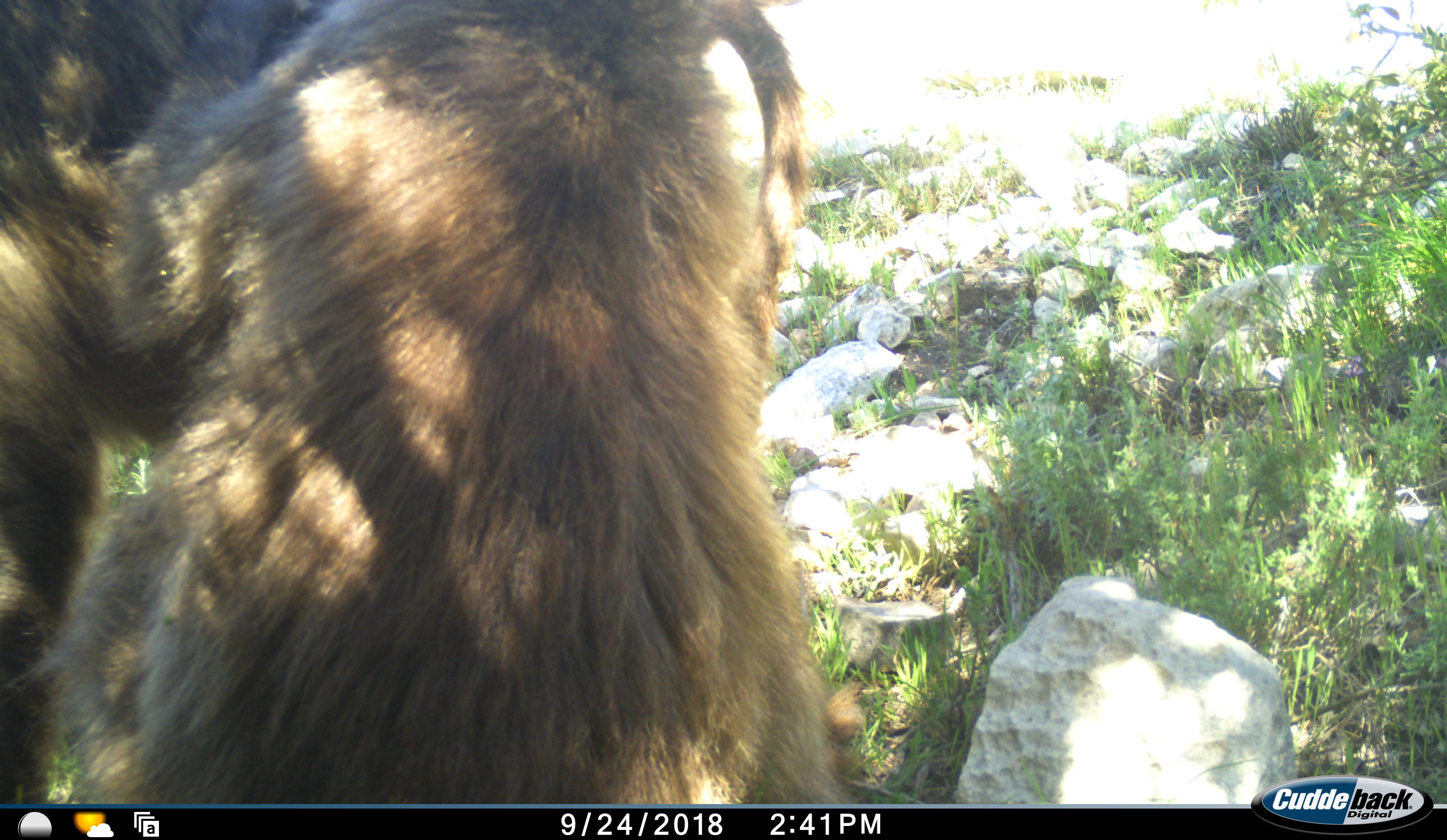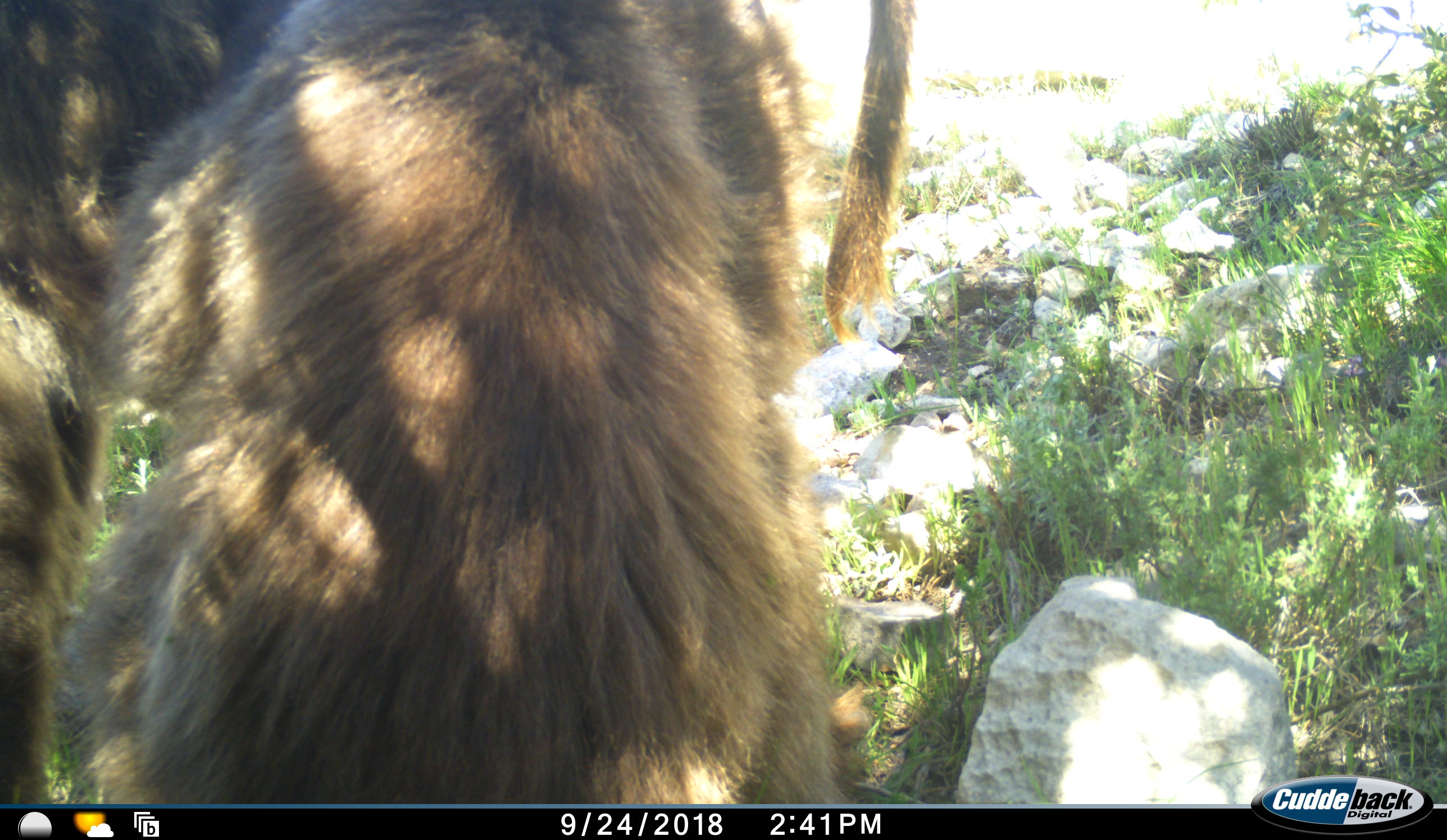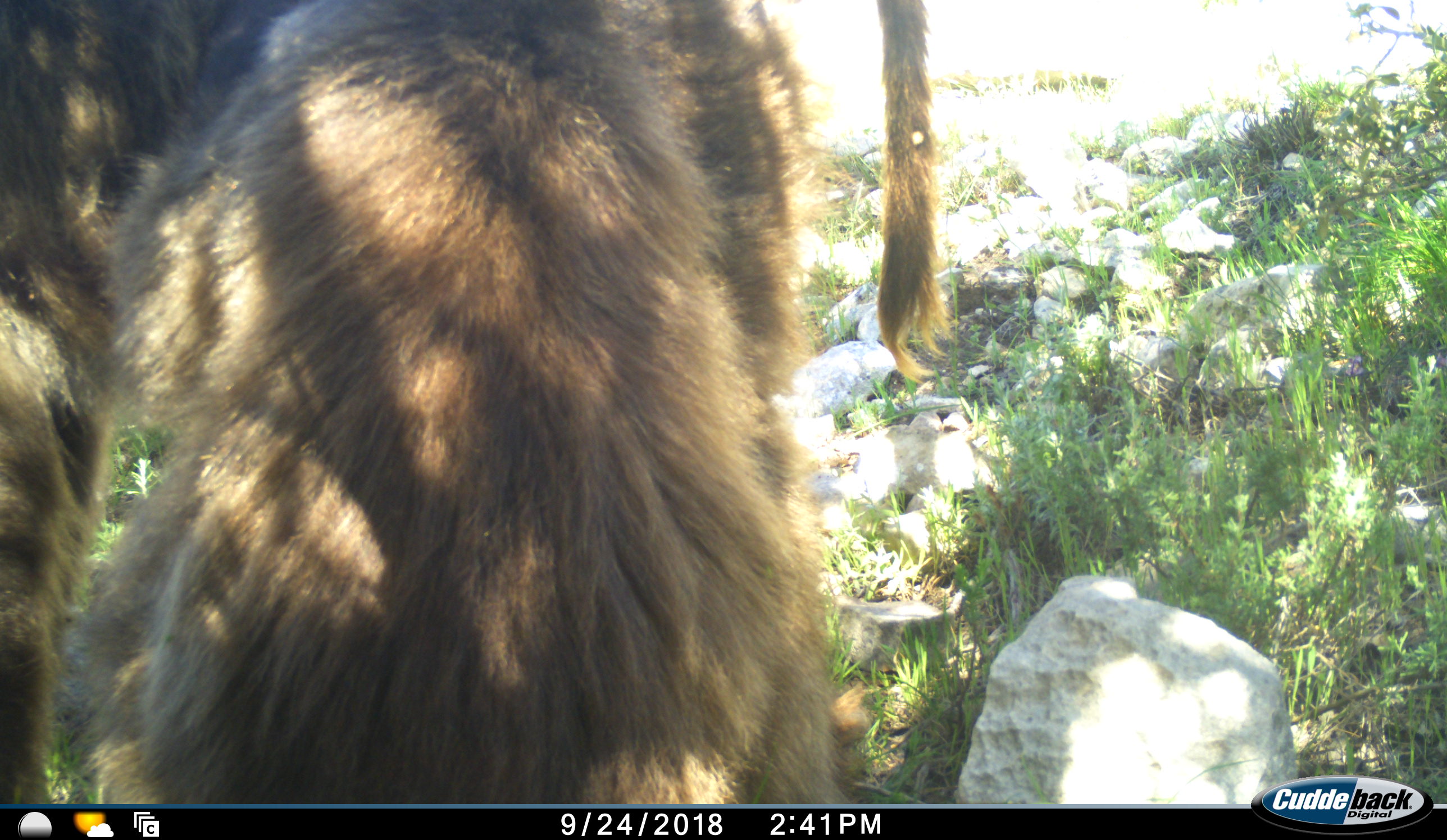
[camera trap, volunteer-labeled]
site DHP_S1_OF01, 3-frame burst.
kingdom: Animalia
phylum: Chordata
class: Mammalia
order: Primates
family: Cercopithecidae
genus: Papio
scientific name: Papio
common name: baboon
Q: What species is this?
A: Baboon (Papio).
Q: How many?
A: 2.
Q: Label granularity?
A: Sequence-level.